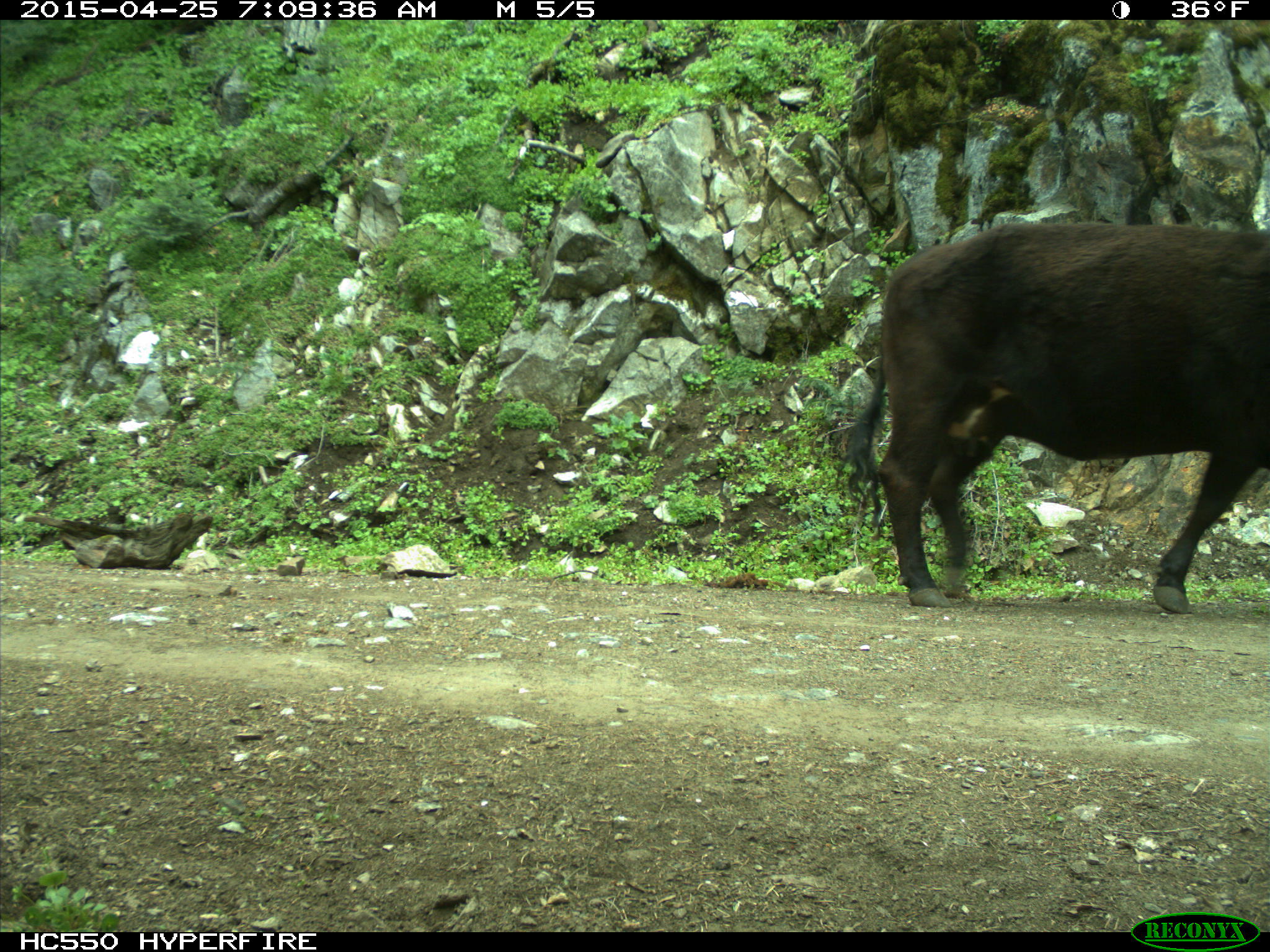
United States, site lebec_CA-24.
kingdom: Animalia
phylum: Chordata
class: Mammalia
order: Artiodactyla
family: Bovidae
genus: Bos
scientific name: Bos taurus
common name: domestic cow